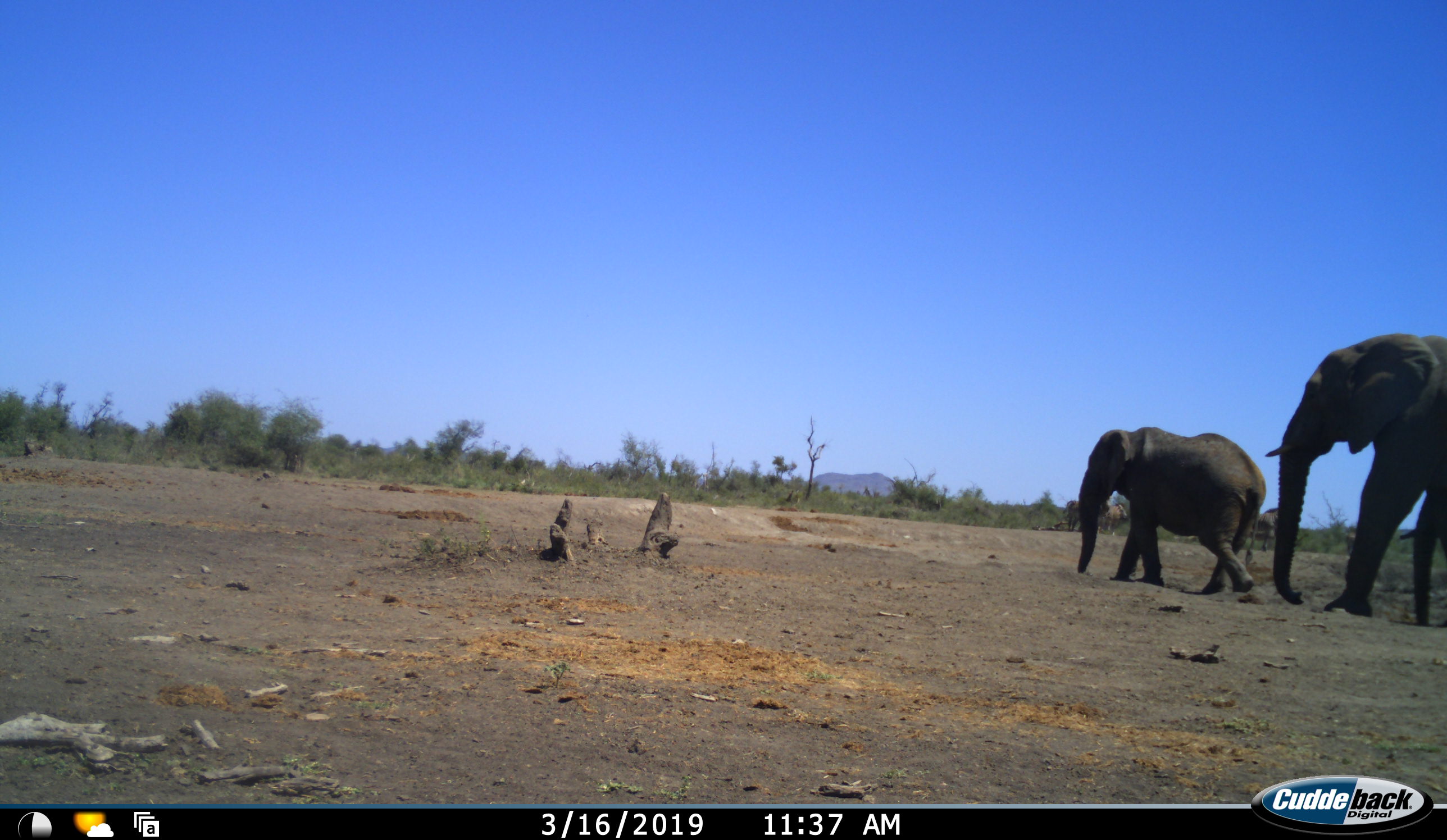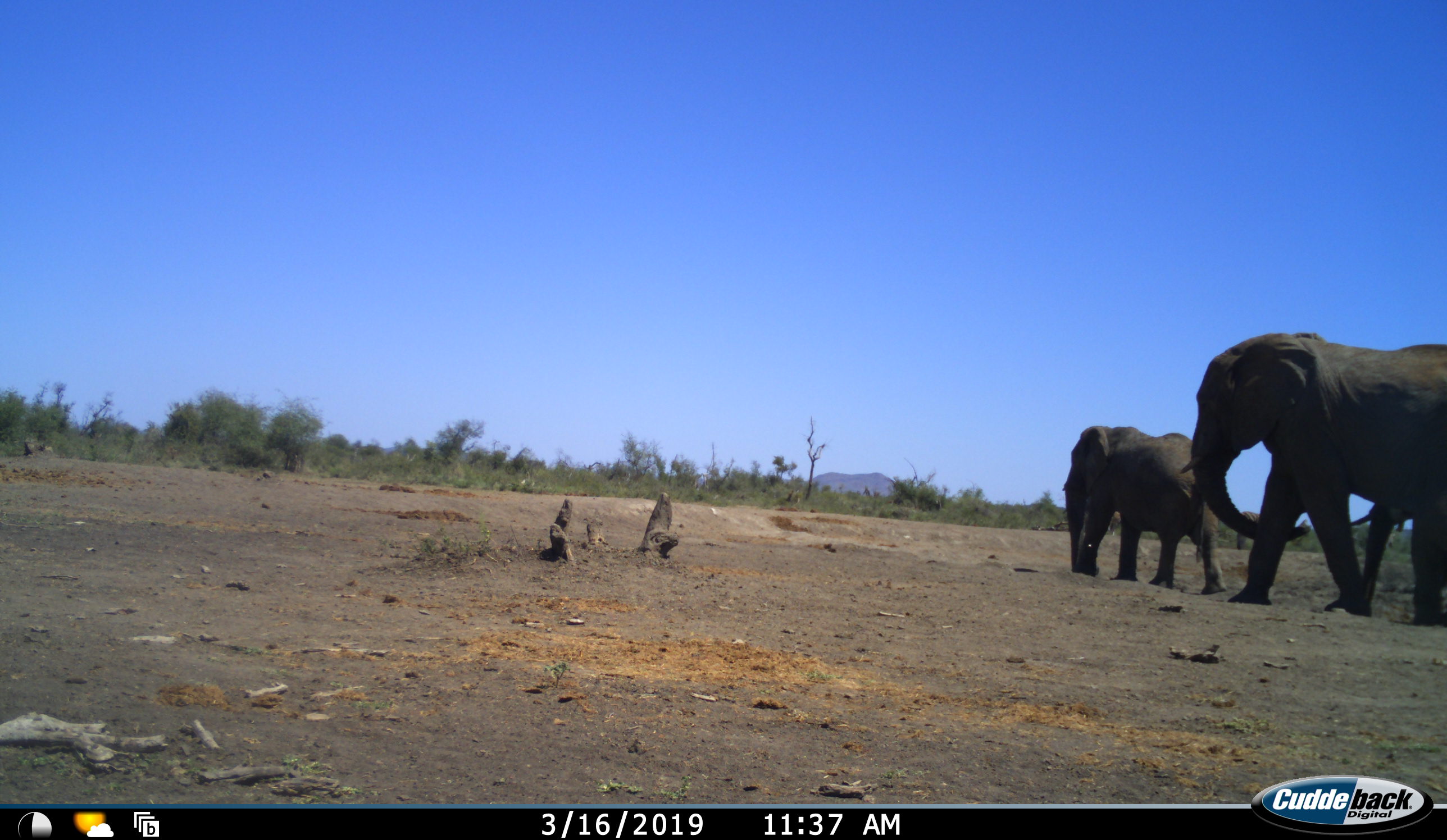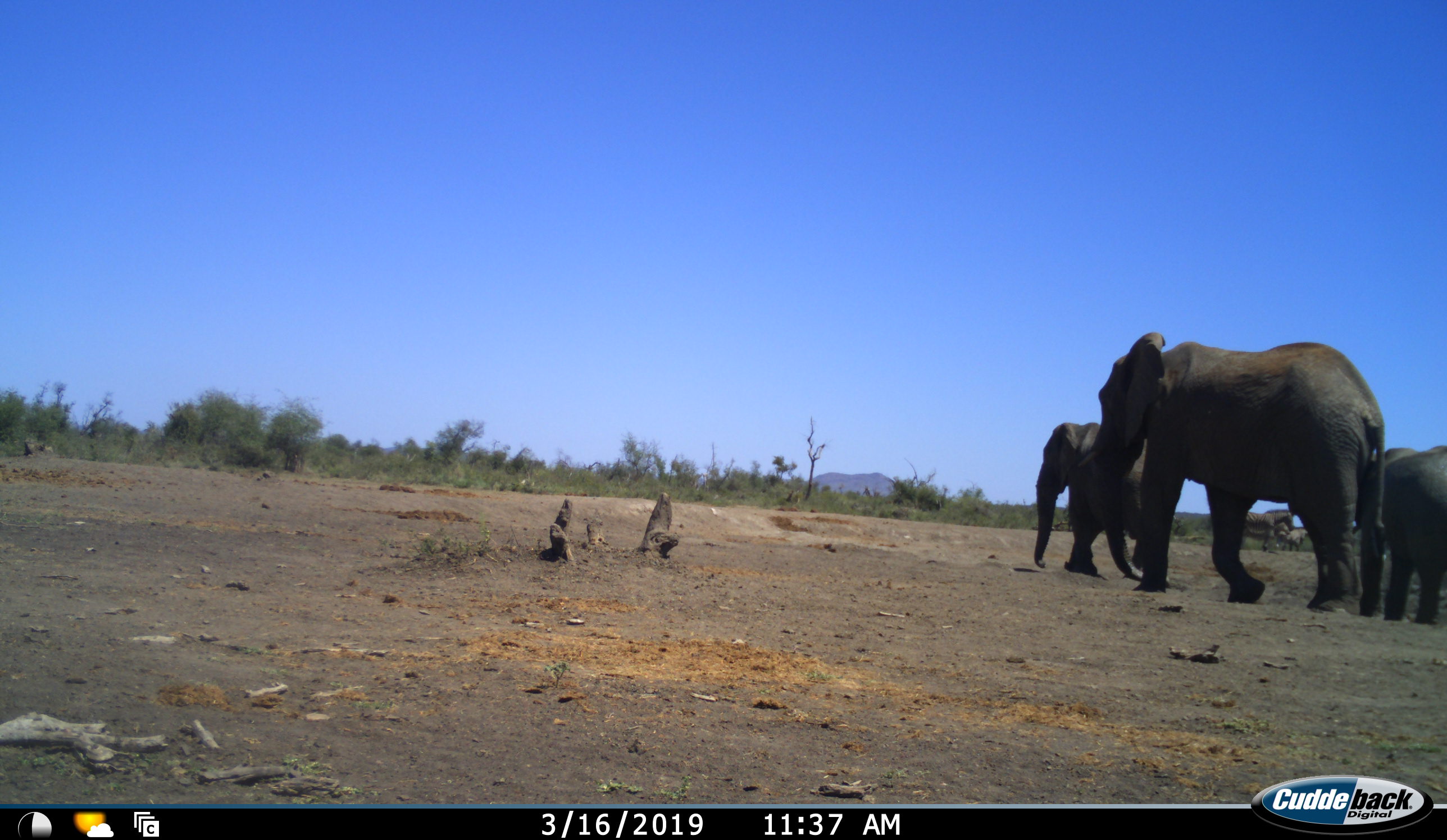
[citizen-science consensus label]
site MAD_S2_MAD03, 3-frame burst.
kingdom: Animalia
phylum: Chordata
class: Mammalia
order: Proboscidea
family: Elephantidae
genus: Loxodonta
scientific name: Loxodonta africana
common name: african bush elephant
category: elephant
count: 3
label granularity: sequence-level